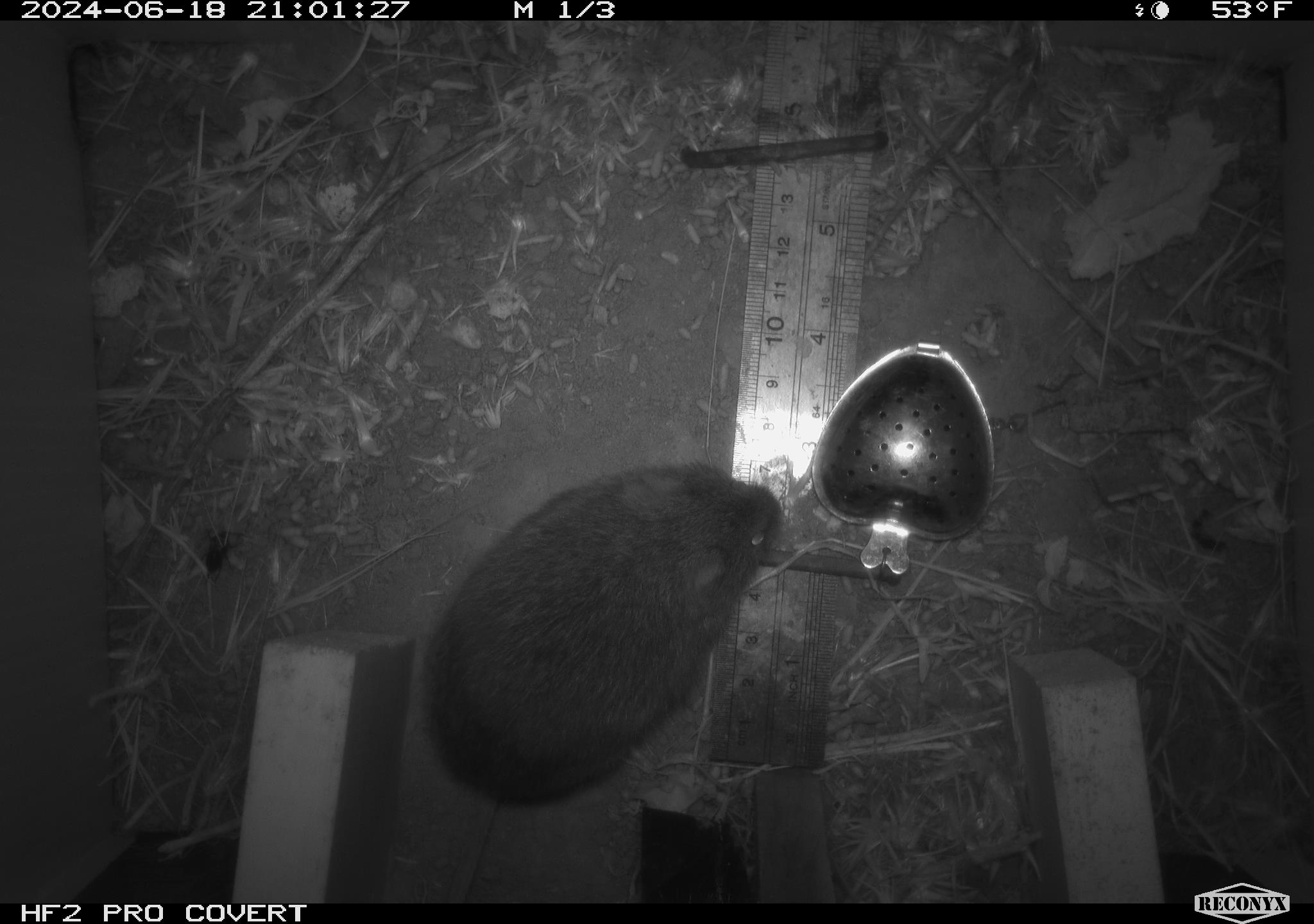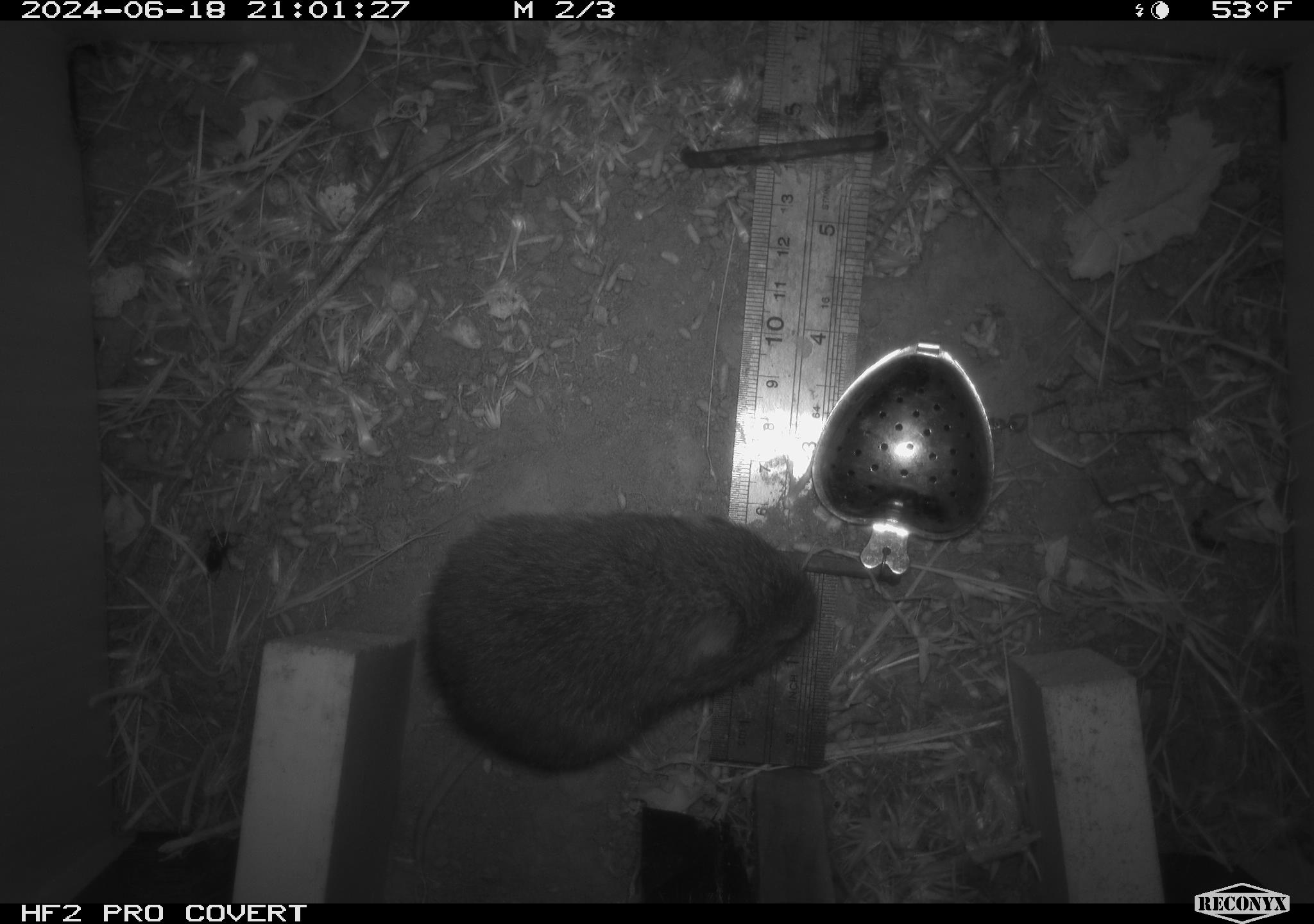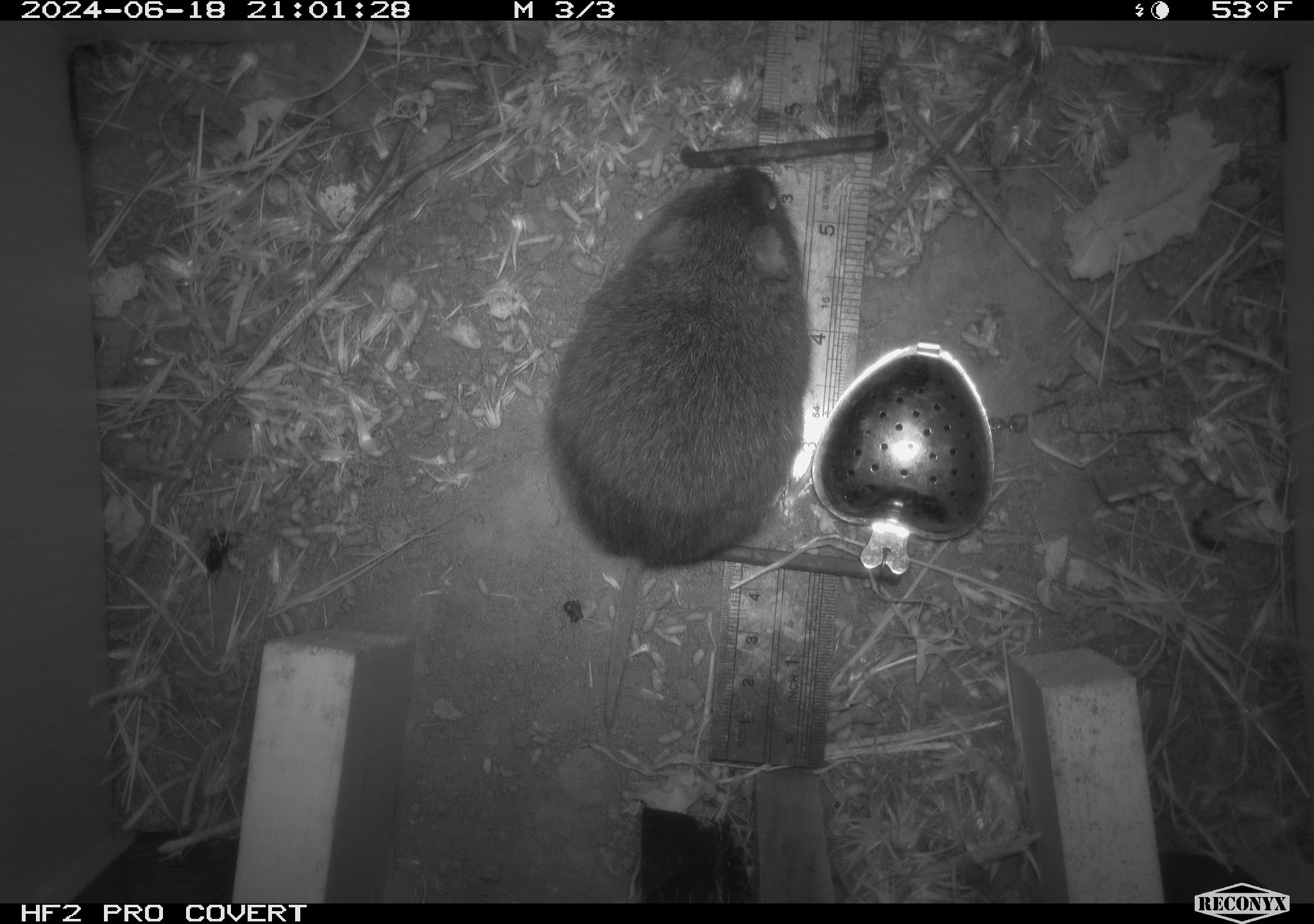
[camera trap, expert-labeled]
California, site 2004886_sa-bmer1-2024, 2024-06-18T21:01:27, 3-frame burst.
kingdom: Animalia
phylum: Chordata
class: Mammalia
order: Rodentia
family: Cricetidae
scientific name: Cricetidae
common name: hamsters, voles, lemmings, and allies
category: cricetidae family